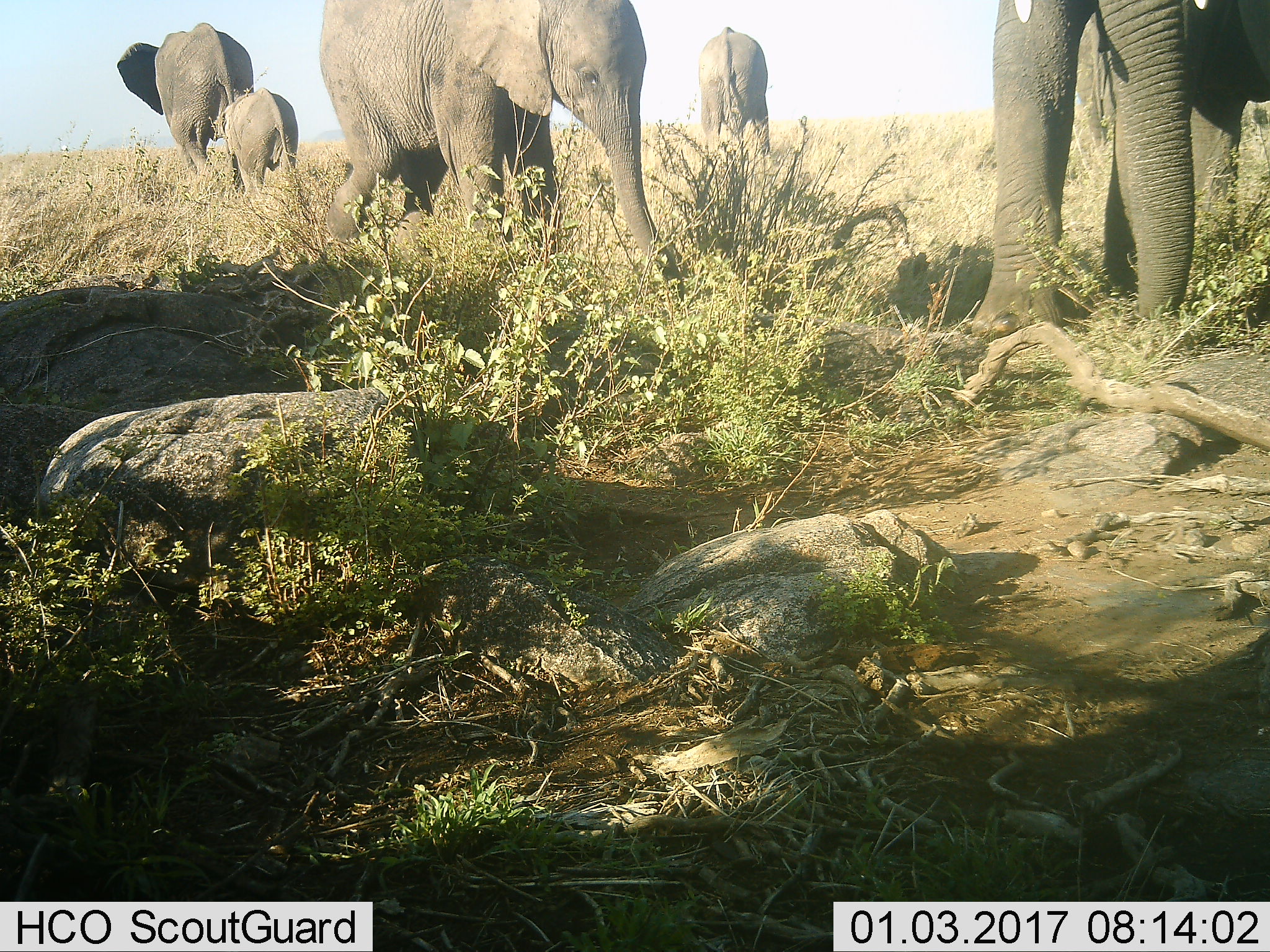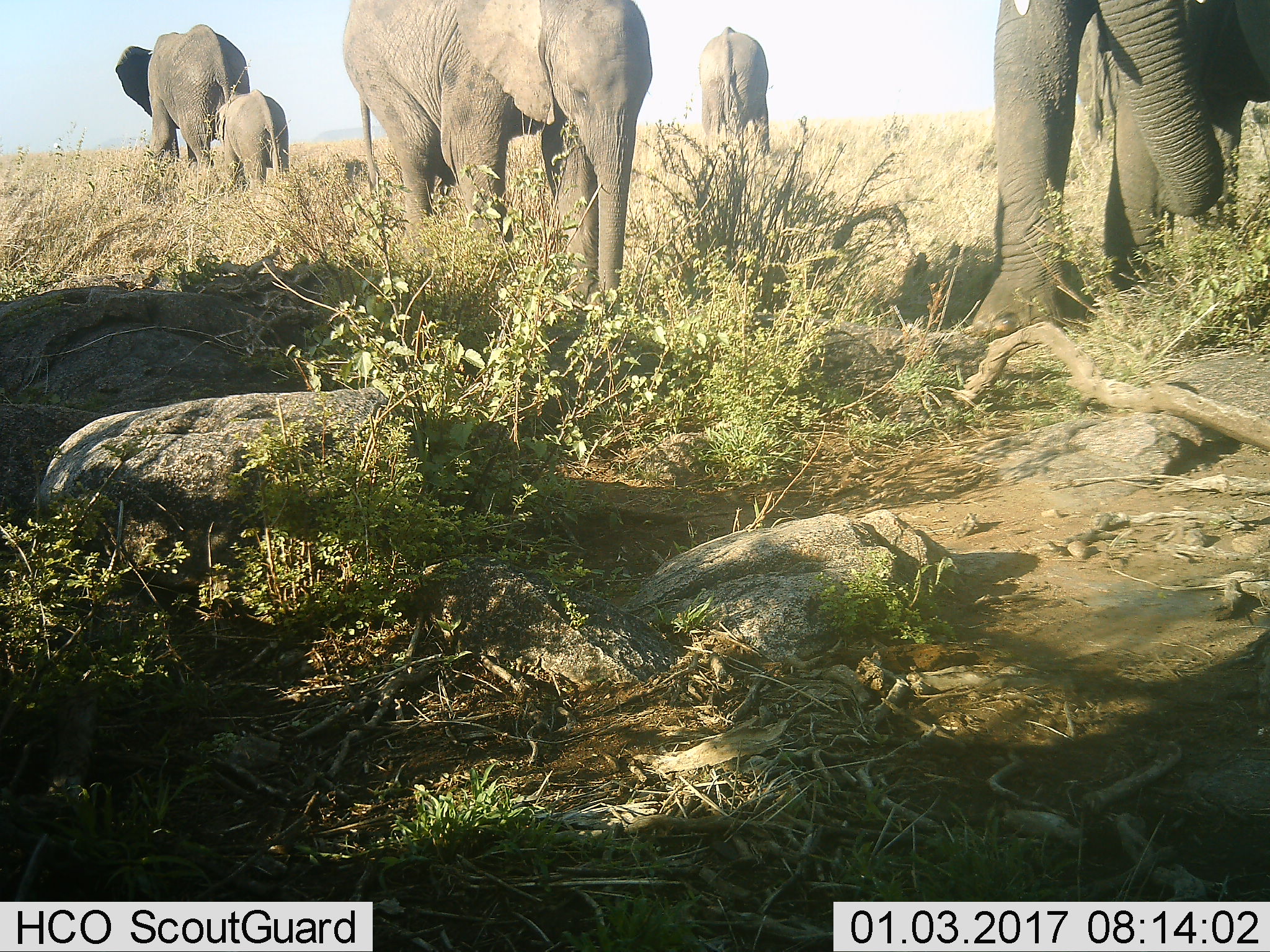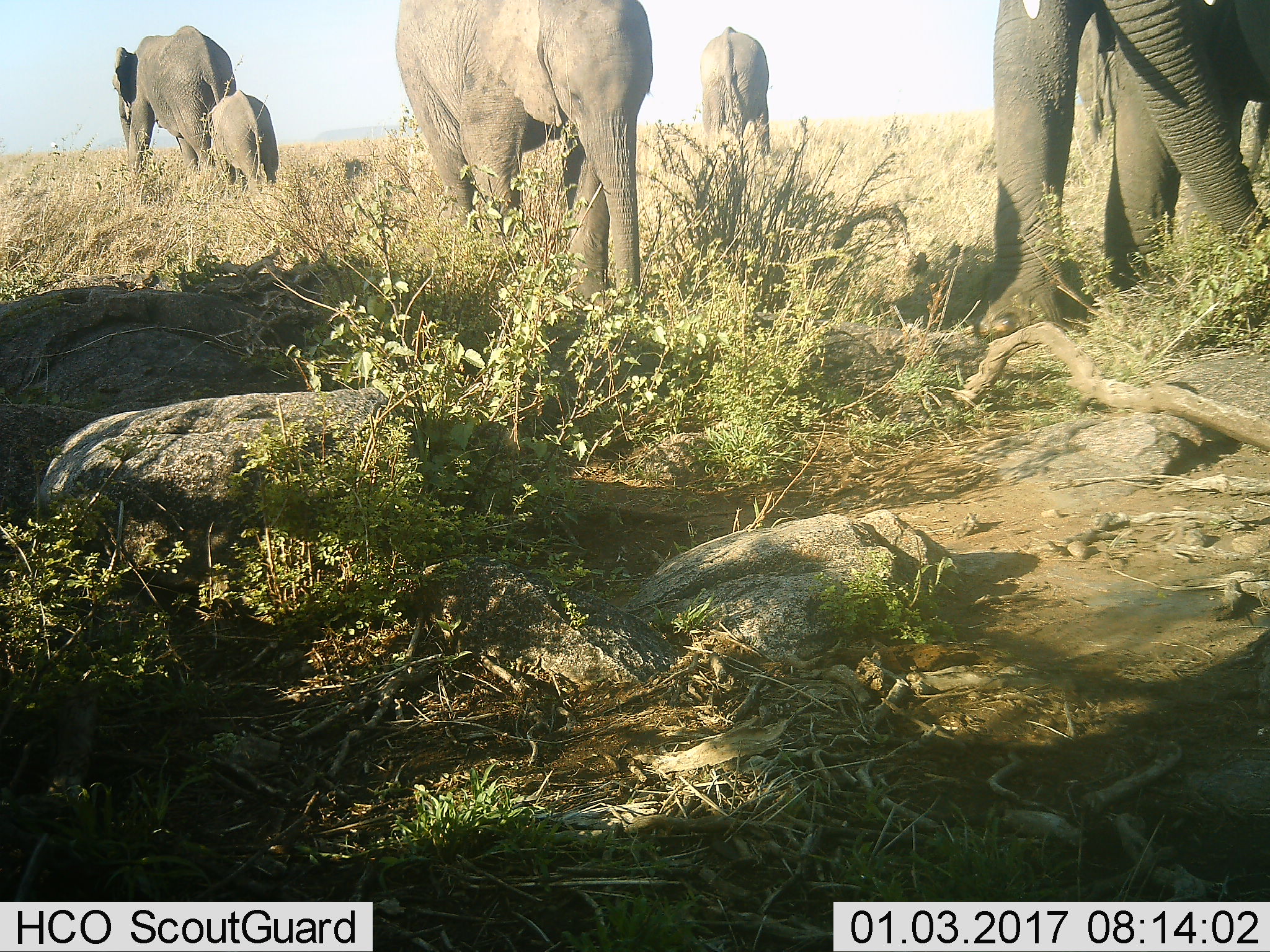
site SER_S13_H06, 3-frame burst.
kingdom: Animalia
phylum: Chordata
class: Mammalia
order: Proboscidea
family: Elephantidae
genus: Loxodonta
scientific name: Loxodonta africana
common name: african bush elephant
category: elephant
Elephant (african bush elephant) (Loxodonta africana), count 5. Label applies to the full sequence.